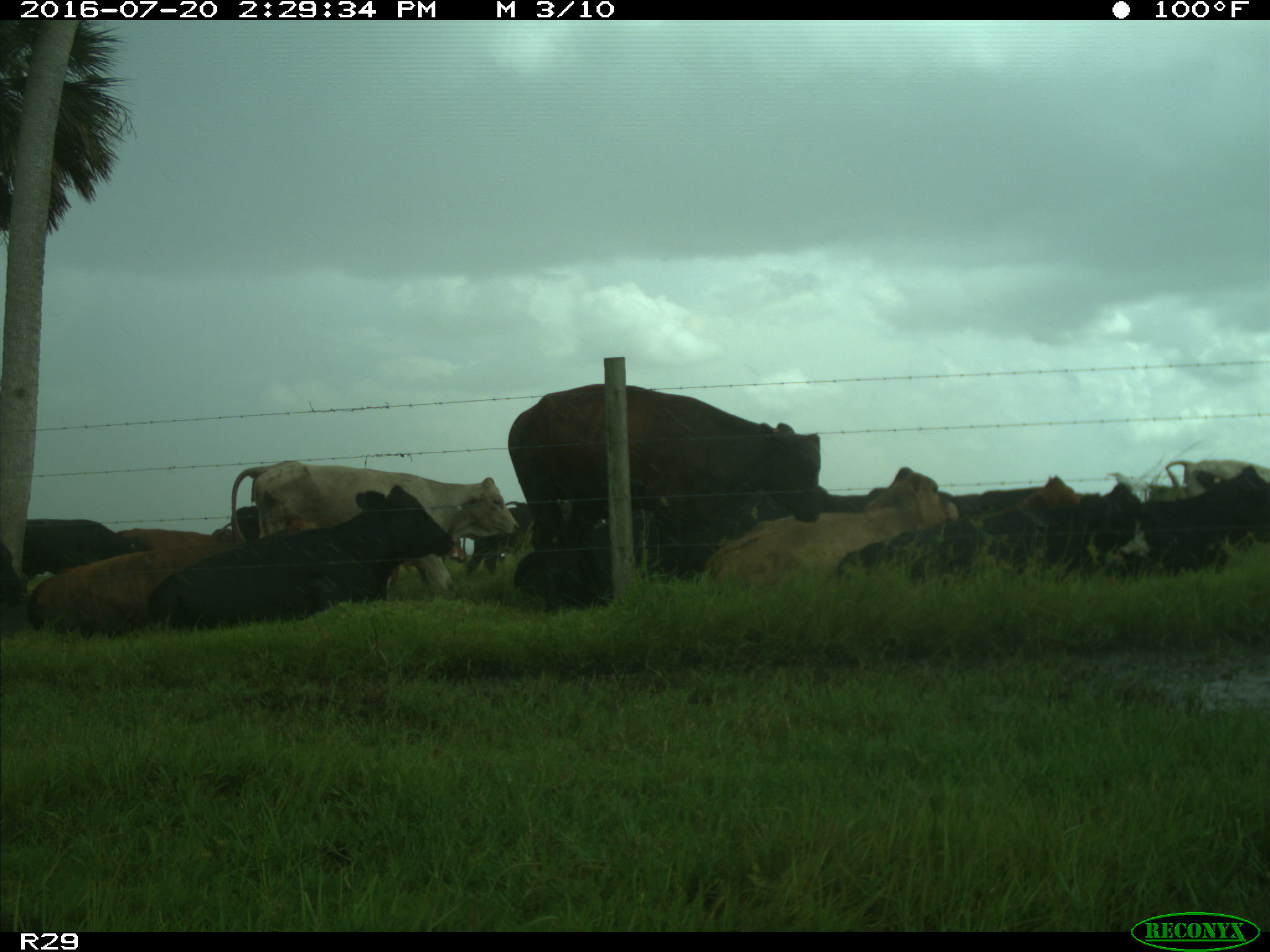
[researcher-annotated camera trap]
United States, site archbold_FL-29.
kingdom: Animalia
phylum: Chordata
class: Mammalia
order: Artiodactyla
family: Bovidae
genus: Bos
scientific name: Bos taurus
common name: domestic cow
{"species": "Bos taurus (domestic cow)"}